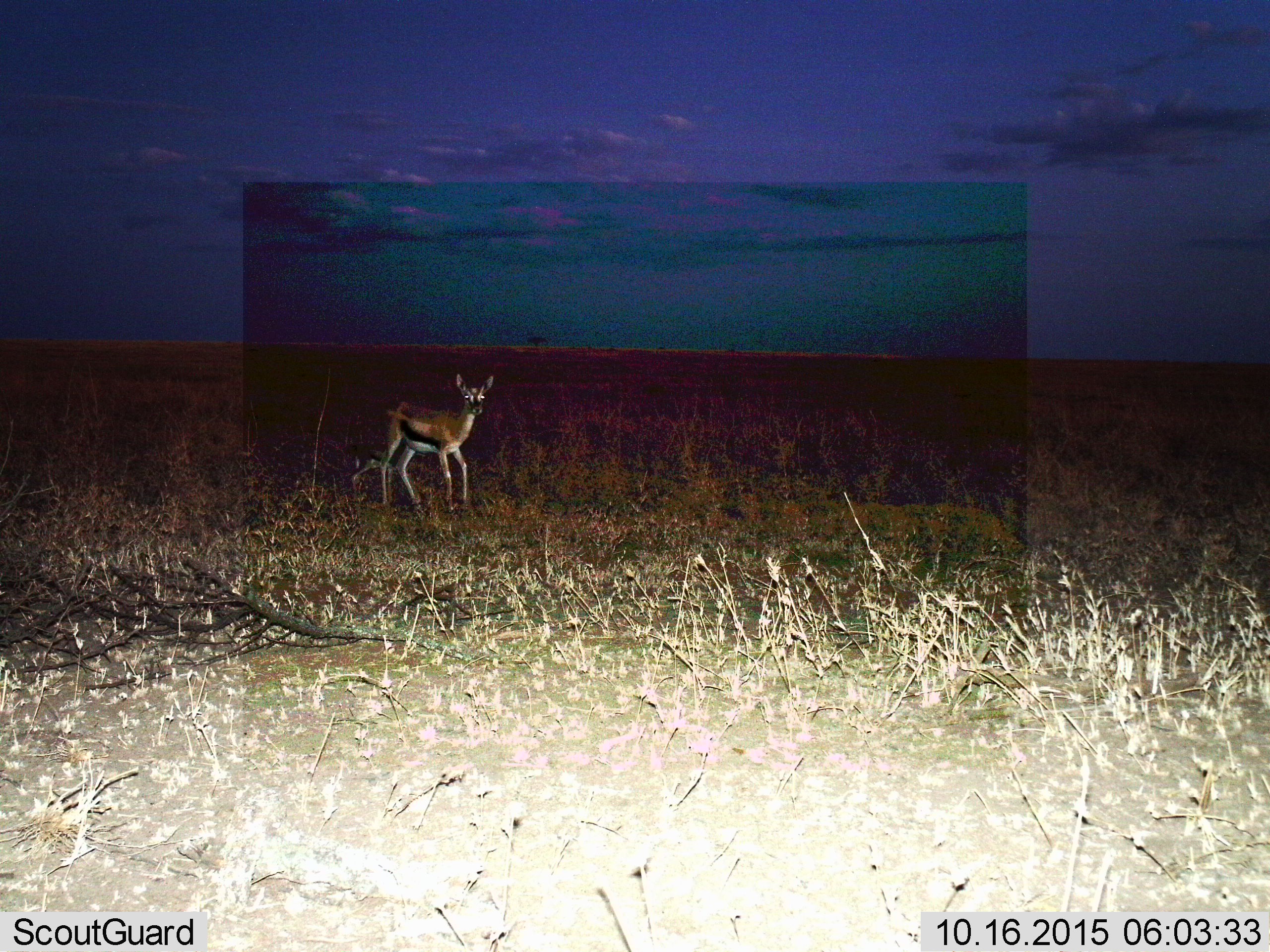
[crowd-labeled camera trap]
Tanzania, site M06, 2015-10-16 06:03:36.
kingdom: Animalia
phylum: Chordata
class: Mammalia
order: Artiodactyla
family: Bovidae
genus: Eudorcas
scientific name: Eudorcas thomsonii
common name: thomson's gazelle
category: gazellethomsons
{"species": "gazellethomsons (thomson's gazelle) (Eudorcas thomsonii)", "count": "1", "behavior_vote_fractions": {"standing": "62%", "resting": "0%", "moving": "38%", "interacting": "0%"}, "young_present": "25%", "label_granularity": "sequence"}